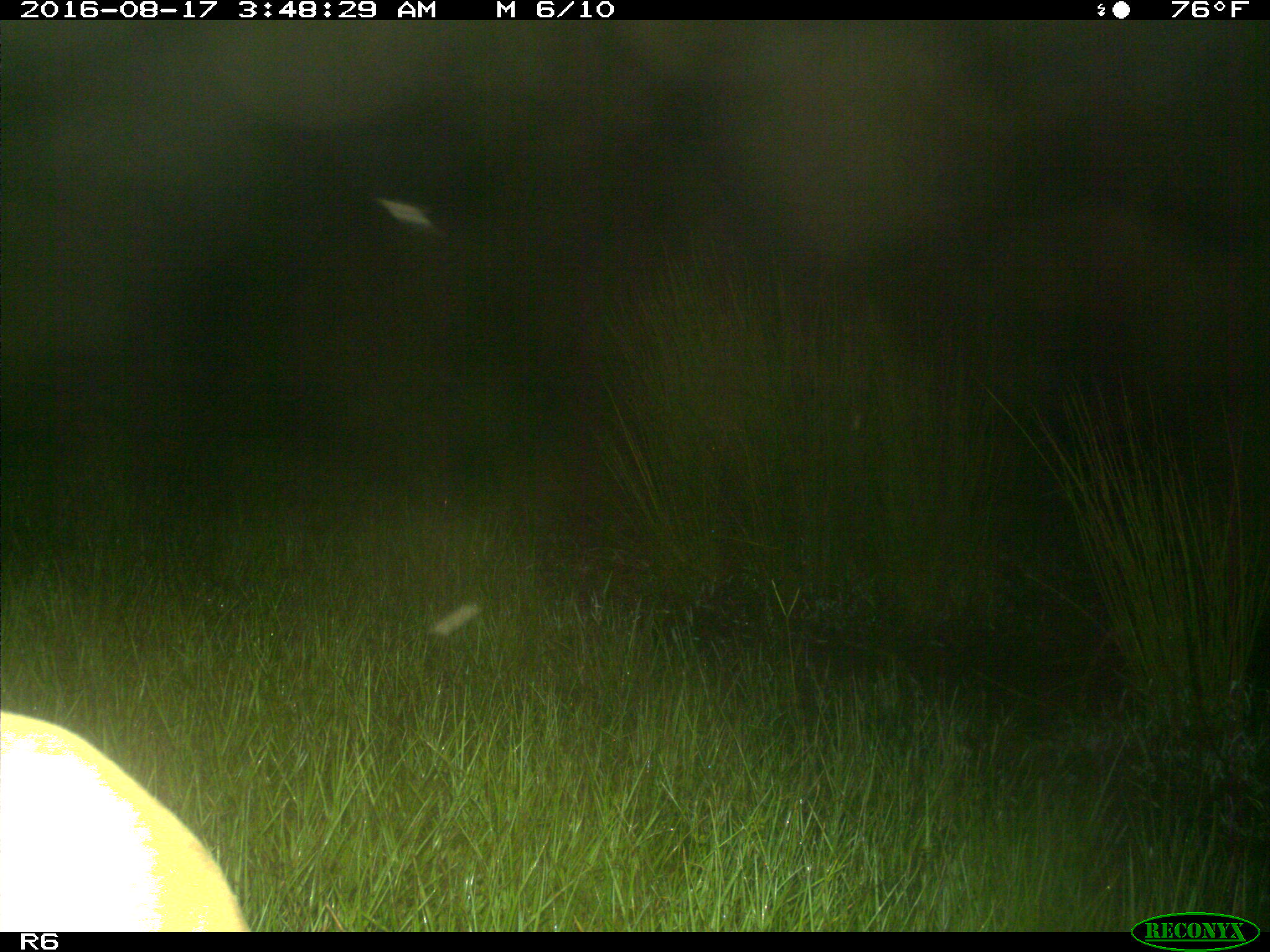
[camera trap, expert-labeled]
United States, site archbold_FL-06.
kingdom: Animalia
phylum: Chordata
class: Mammalia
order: Artiodactyla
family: Bovidae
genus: Bos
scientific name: Bos taurus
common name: domestic cow